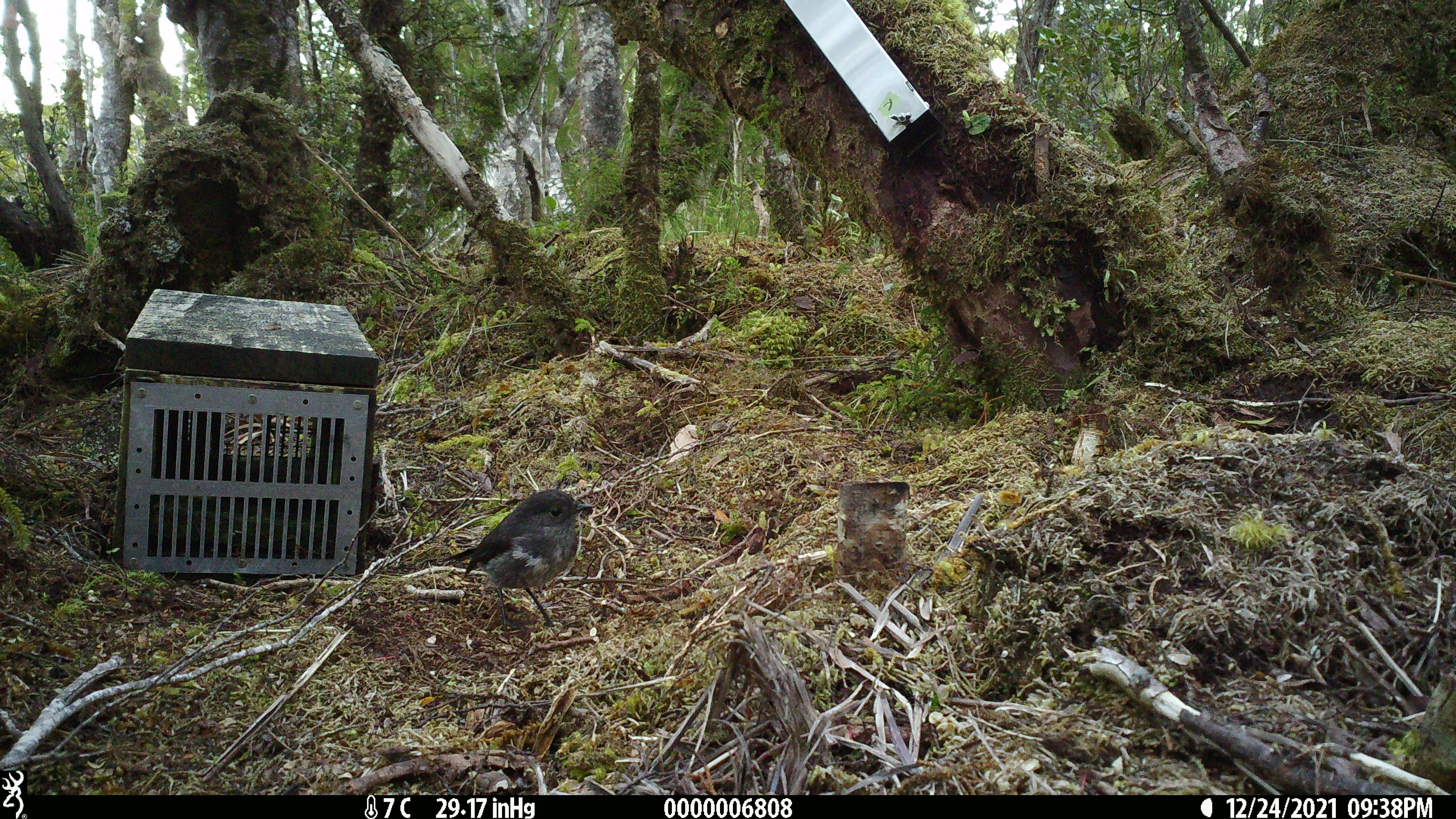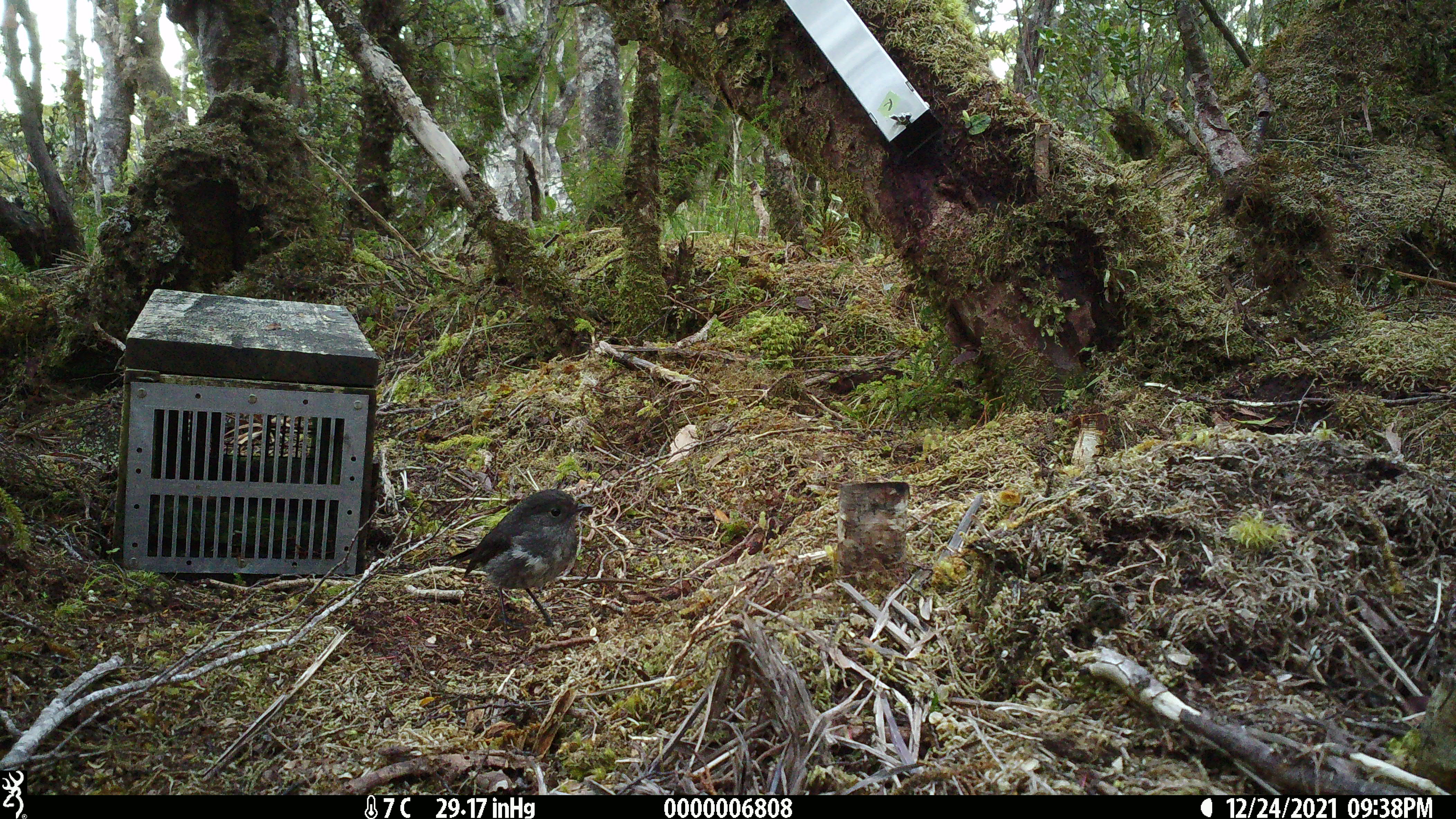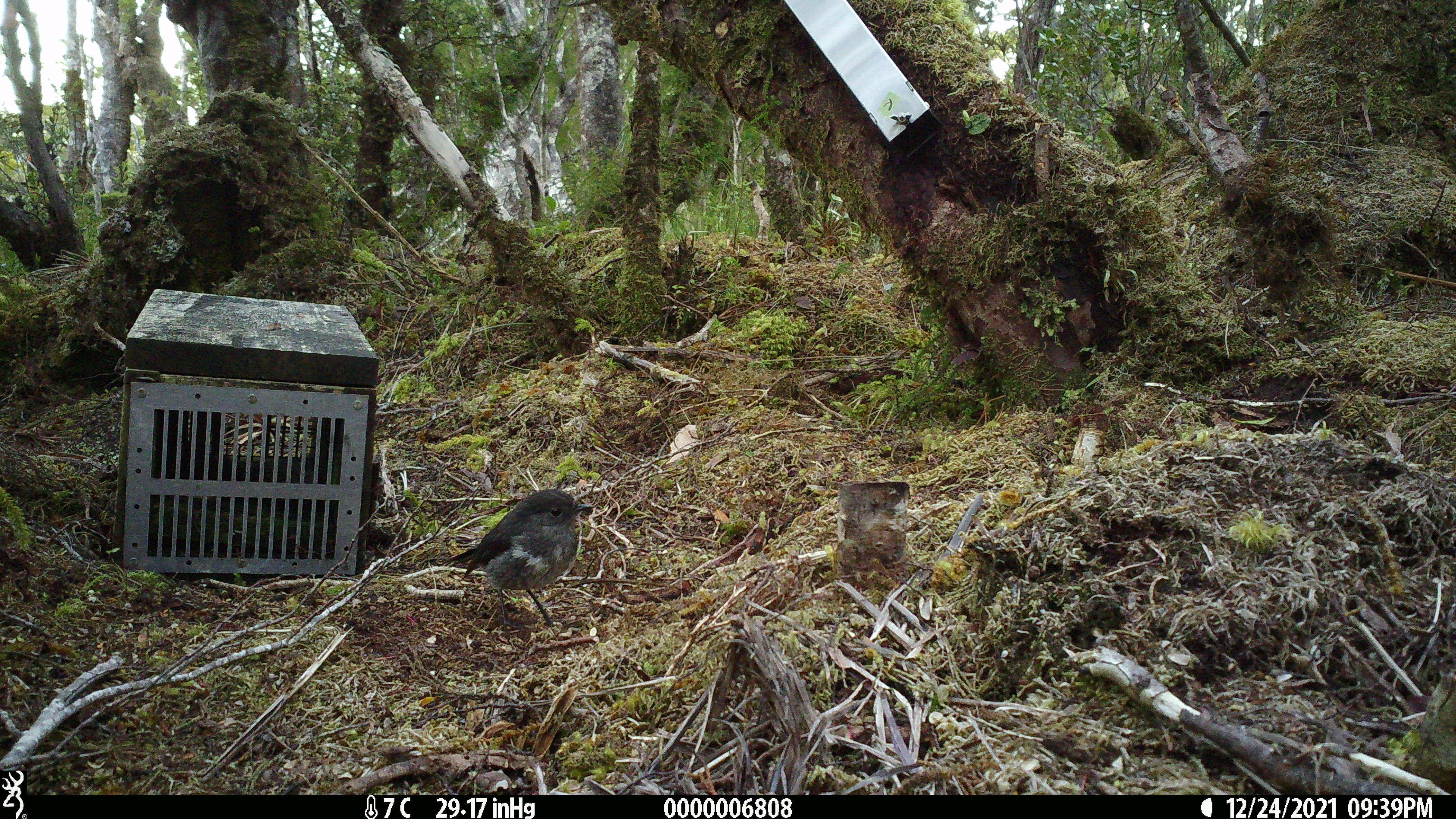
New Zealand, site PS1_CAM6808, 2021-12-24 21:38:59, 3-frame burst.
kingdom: Animalia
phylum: Chordata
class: Aves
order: Passeriformes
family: Petroicidae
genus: Petroica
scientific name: Petroica australis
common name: new zealand robin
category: robin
Robin (new zealand robin) (Petroica australis).